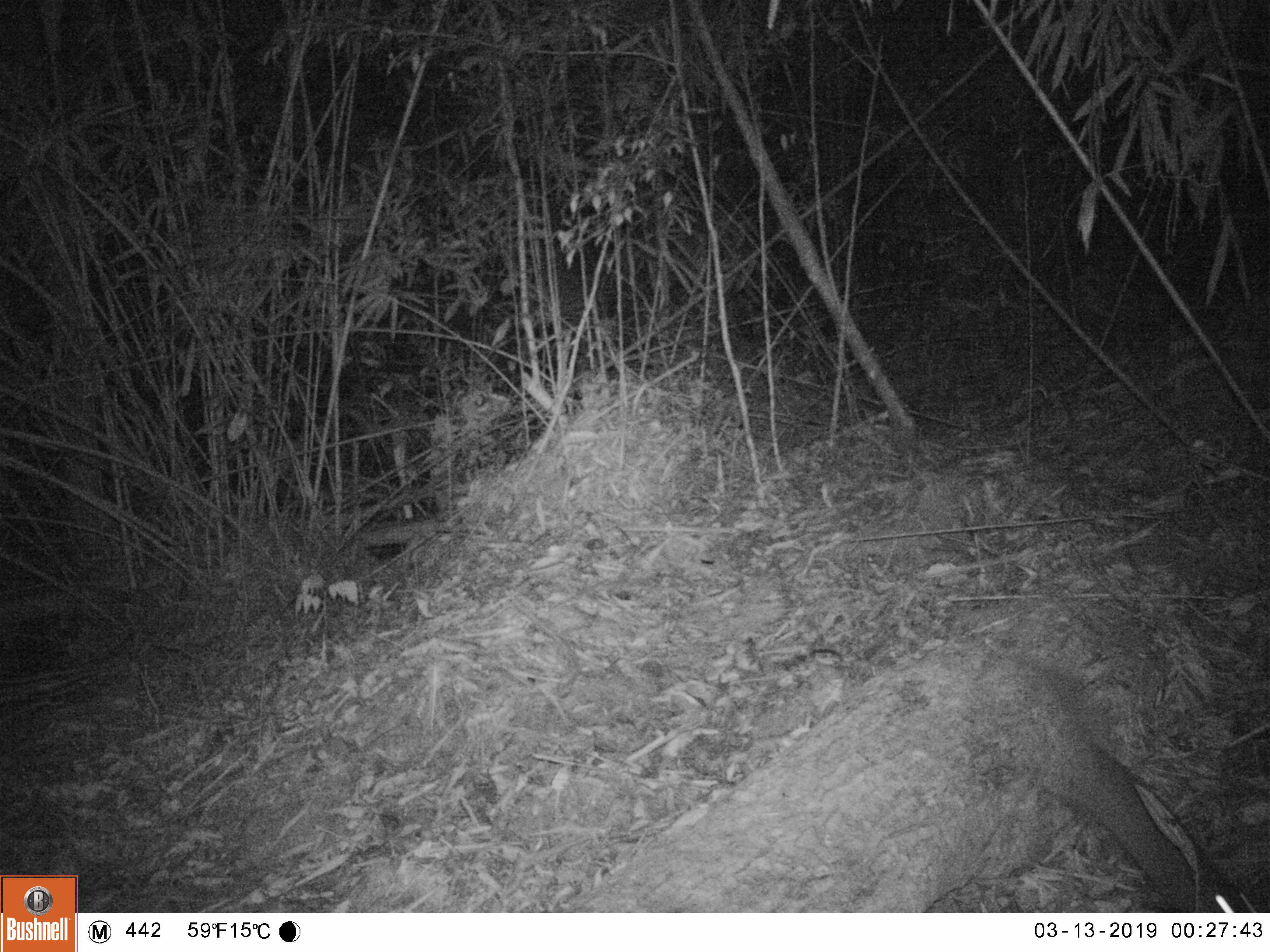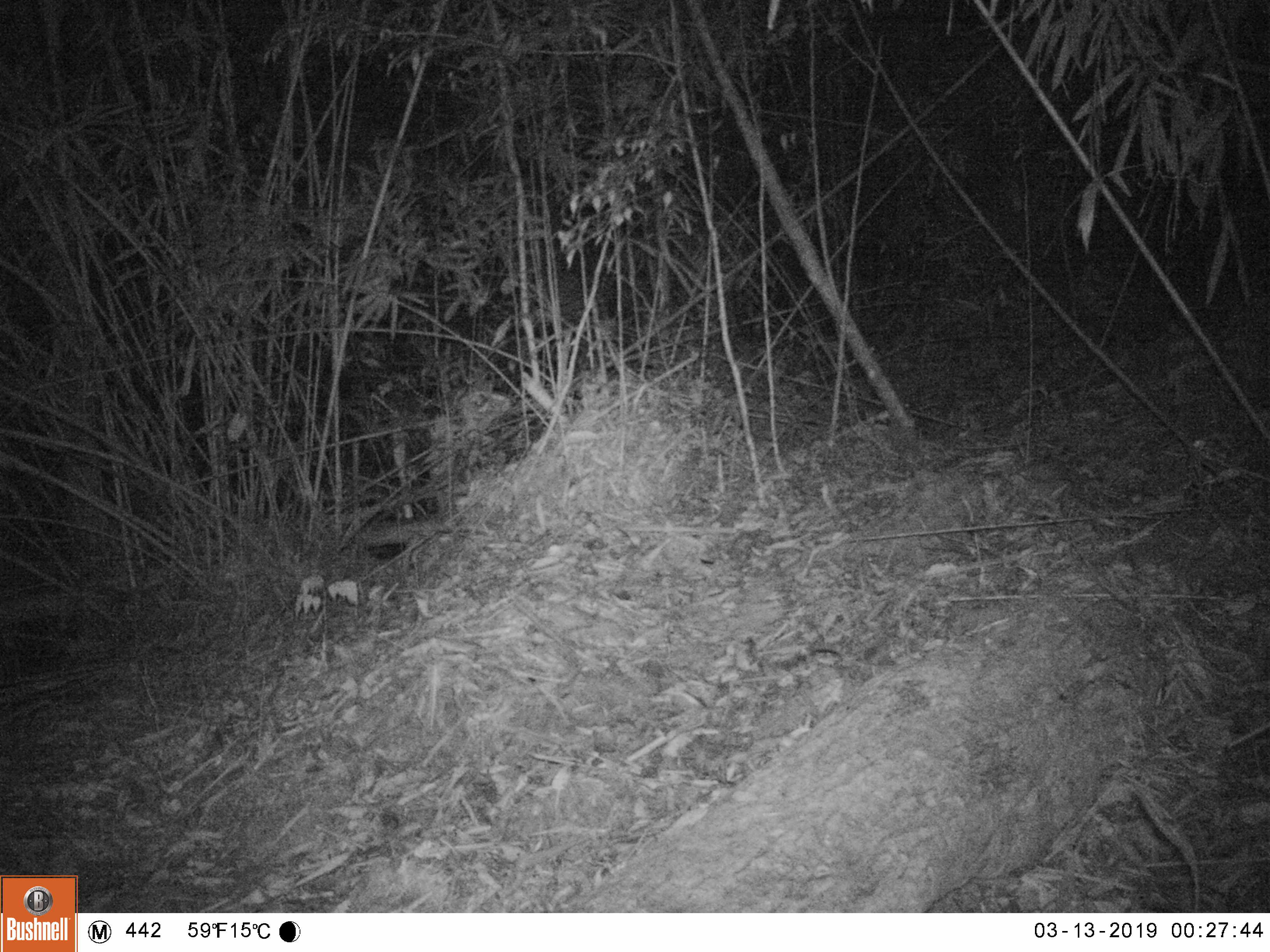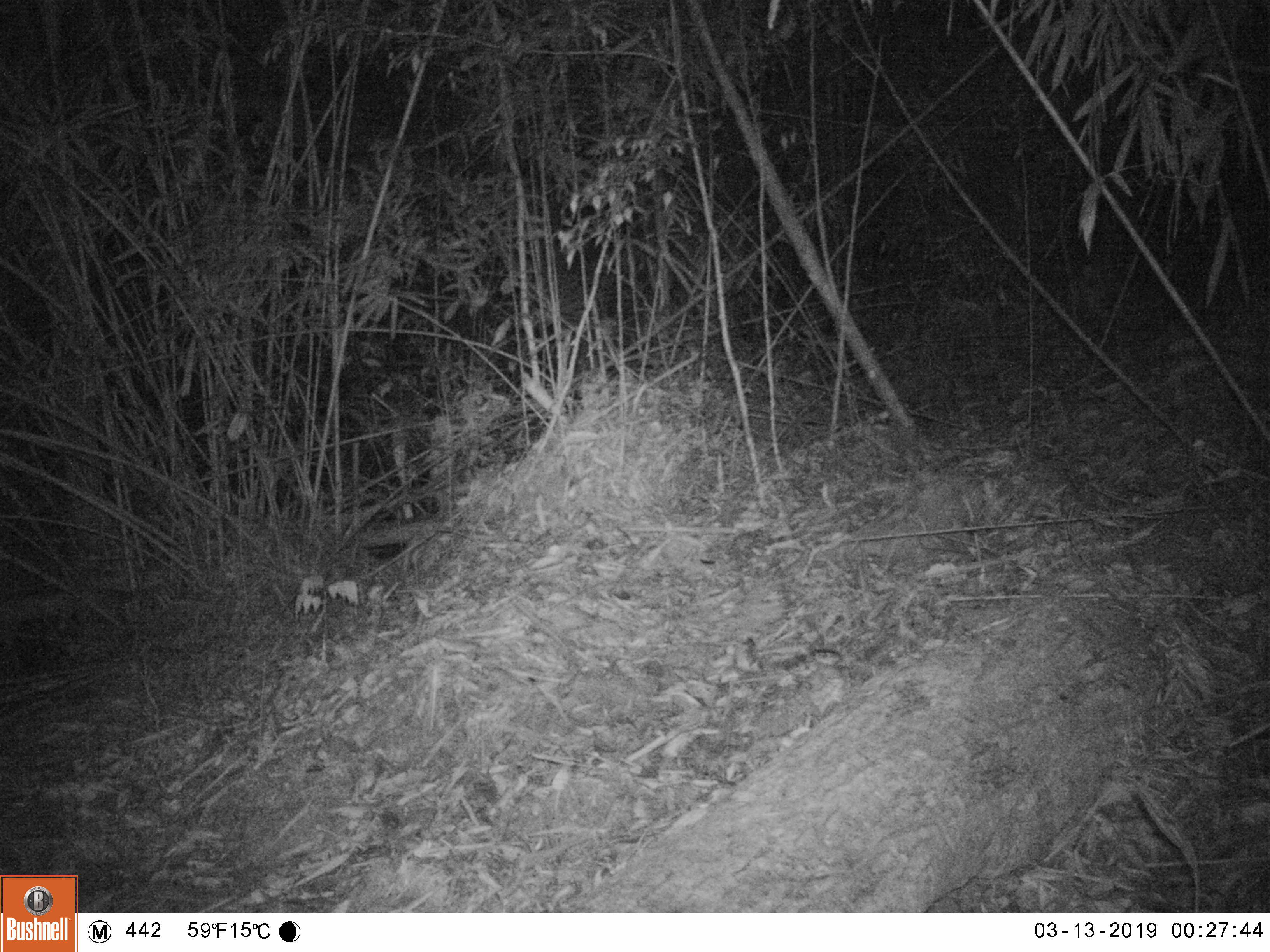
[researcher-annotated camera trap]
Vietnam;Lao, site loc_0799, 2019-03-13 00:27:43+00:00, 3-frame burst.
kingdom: Animalia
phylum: Chordata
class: Mammalia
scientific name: Mammalia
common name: mammal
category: unidentified small mammal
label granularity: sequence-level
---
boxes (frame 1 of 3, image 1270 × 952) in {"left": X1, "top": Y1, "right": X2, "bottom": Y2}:
unidentified small mammal: {"left": 1020, "top": 703, "right": 1257, "bottom": 912}